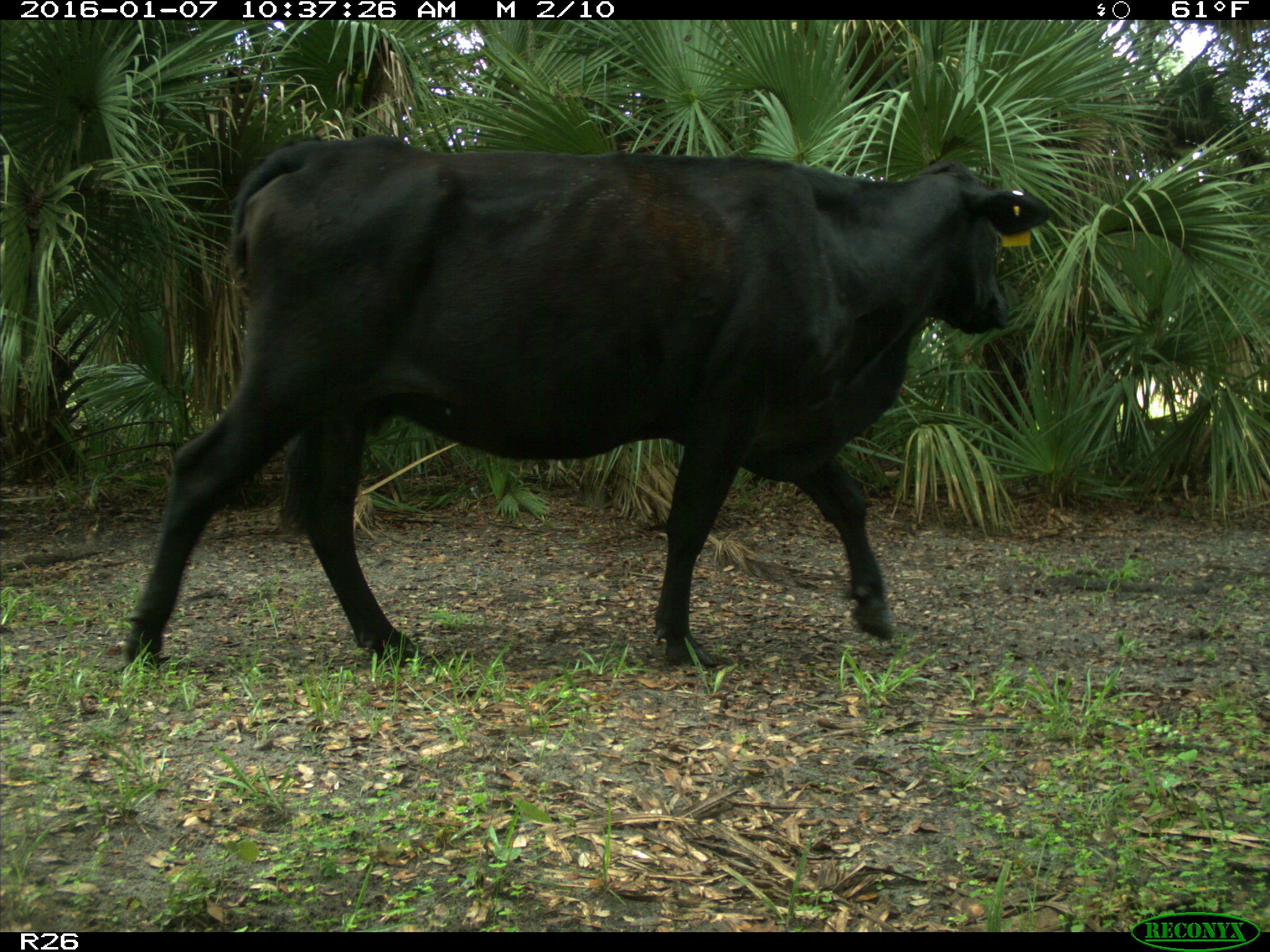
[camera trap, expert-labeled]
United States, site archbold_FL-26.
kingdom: Animalia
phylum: Chordata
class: Mammalia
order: Artiodactyla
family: Bovidae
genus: Bos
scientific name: Bos taurus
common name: domestic cow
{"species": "Bos taurus (domestic cow)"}